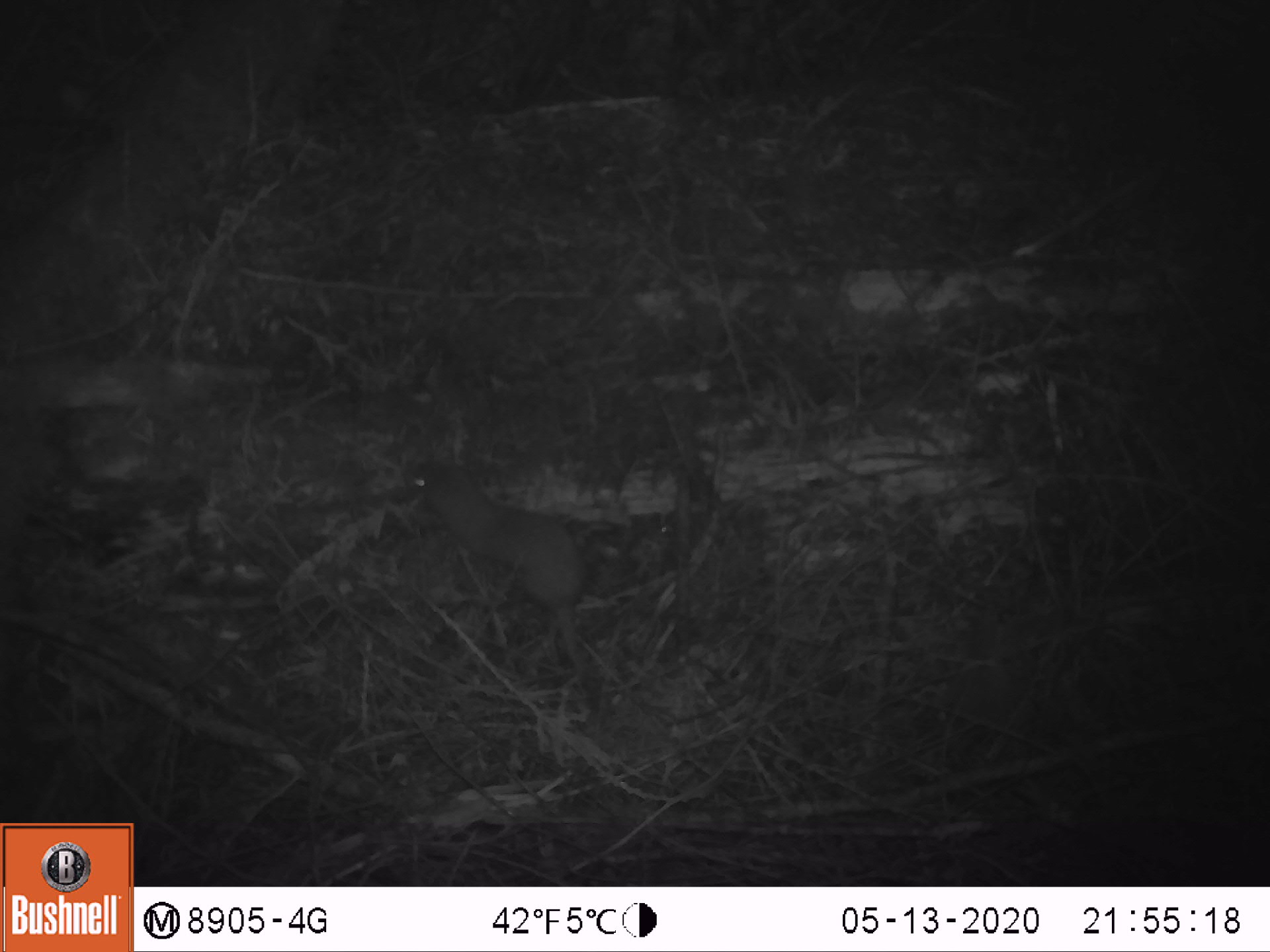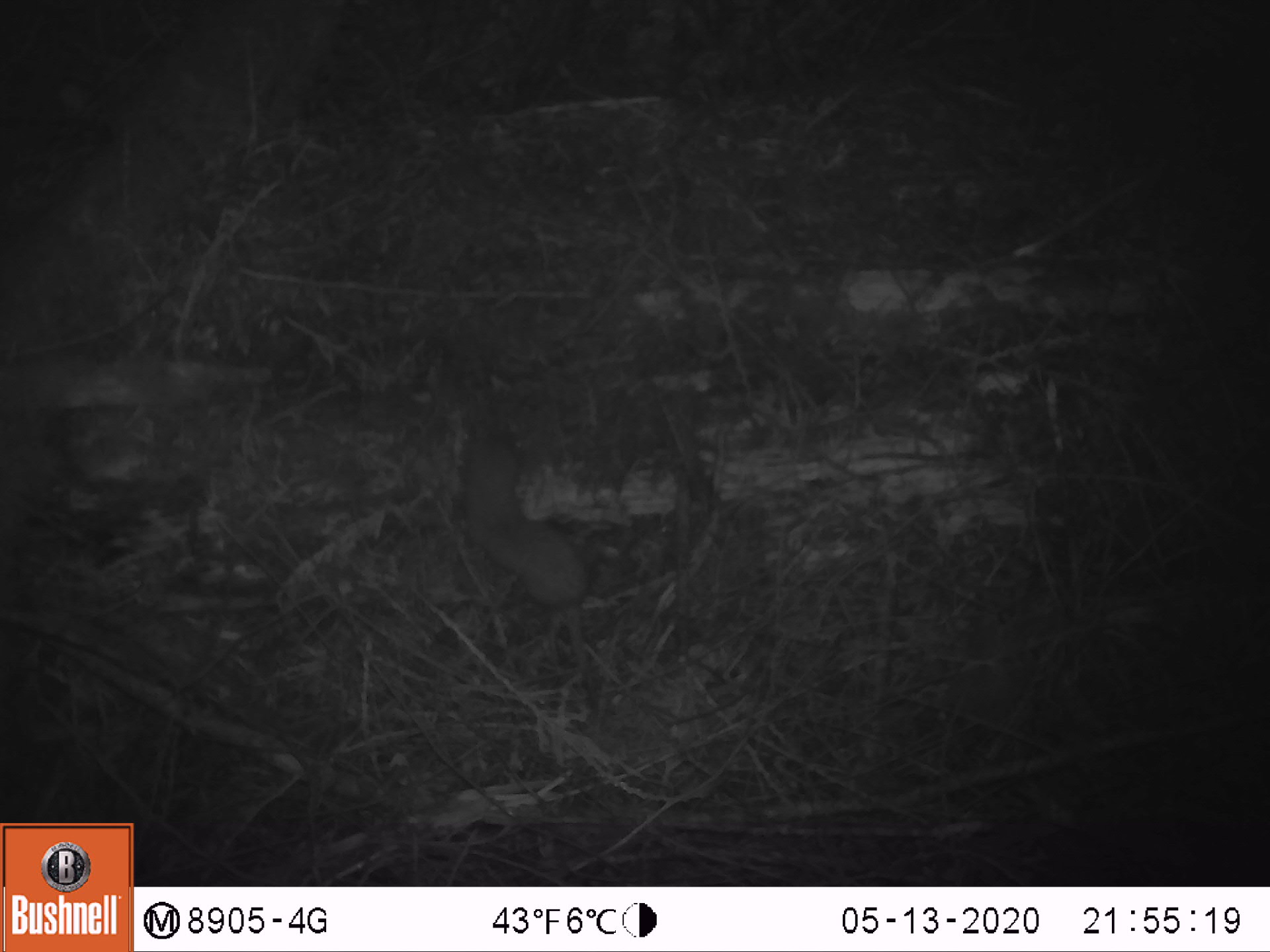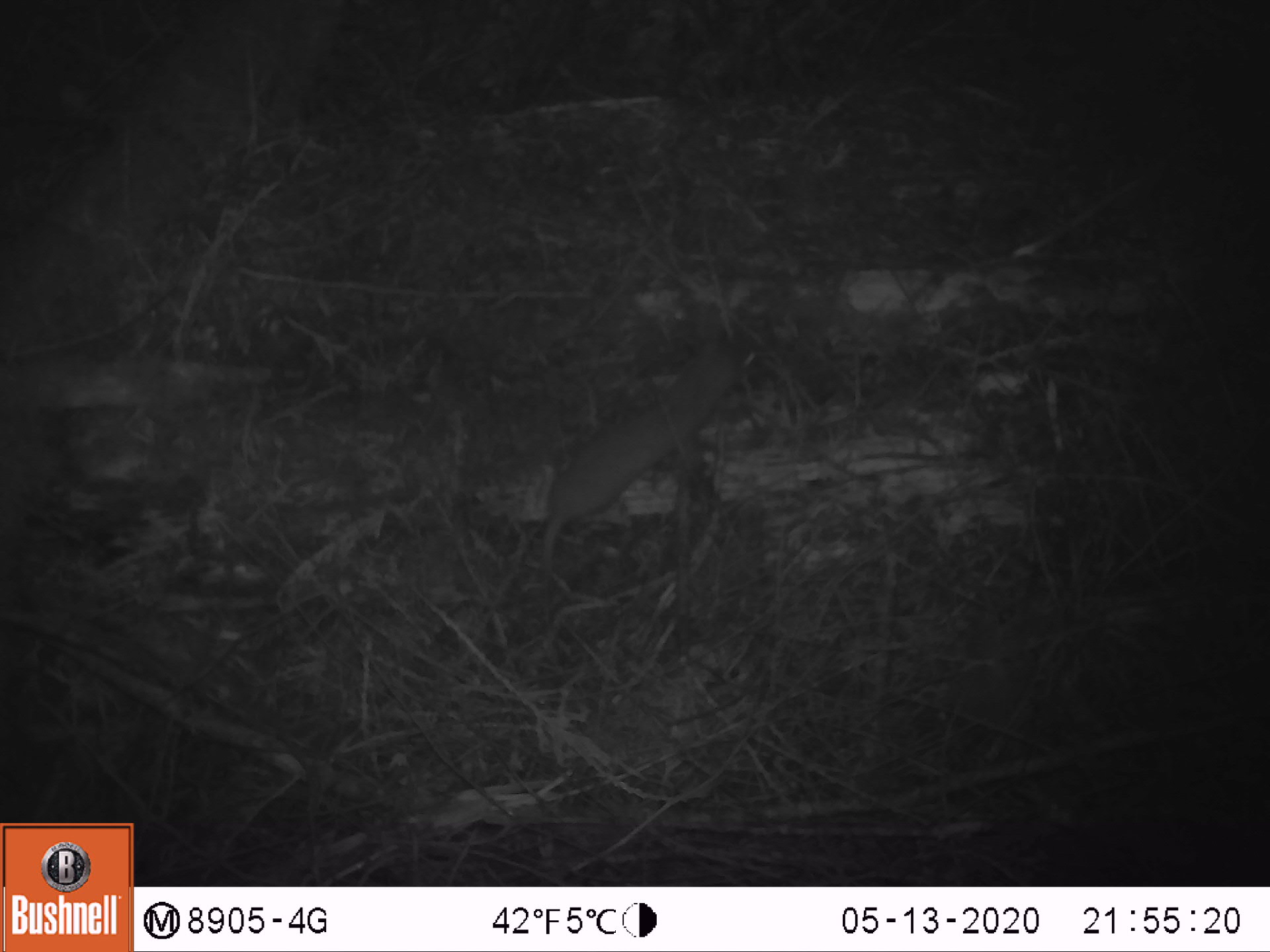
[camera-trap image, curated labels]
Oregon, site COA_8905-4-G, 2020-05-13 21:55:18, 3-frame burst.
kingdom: Animalia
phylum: Chordata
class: Mammalia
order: Carnivora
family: Mustelidae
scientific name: Mustelidae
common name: weasel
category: weasel family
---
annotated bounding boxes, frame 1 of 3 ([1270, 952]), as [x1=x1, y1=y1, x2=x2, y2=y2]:
weasel family: [x1=404, y1=458, x2=603, y2=713]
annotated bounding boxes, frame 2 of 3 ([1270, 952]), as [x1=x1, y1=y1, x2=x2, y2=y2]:
weasel family: [x1=457, y1=406, x2=603, y2=635]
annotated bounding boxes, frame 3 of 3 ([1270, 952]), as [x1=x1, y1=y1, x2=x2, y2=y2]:
weasel family: [x1=544, y1=333, x2=768, y2=575]